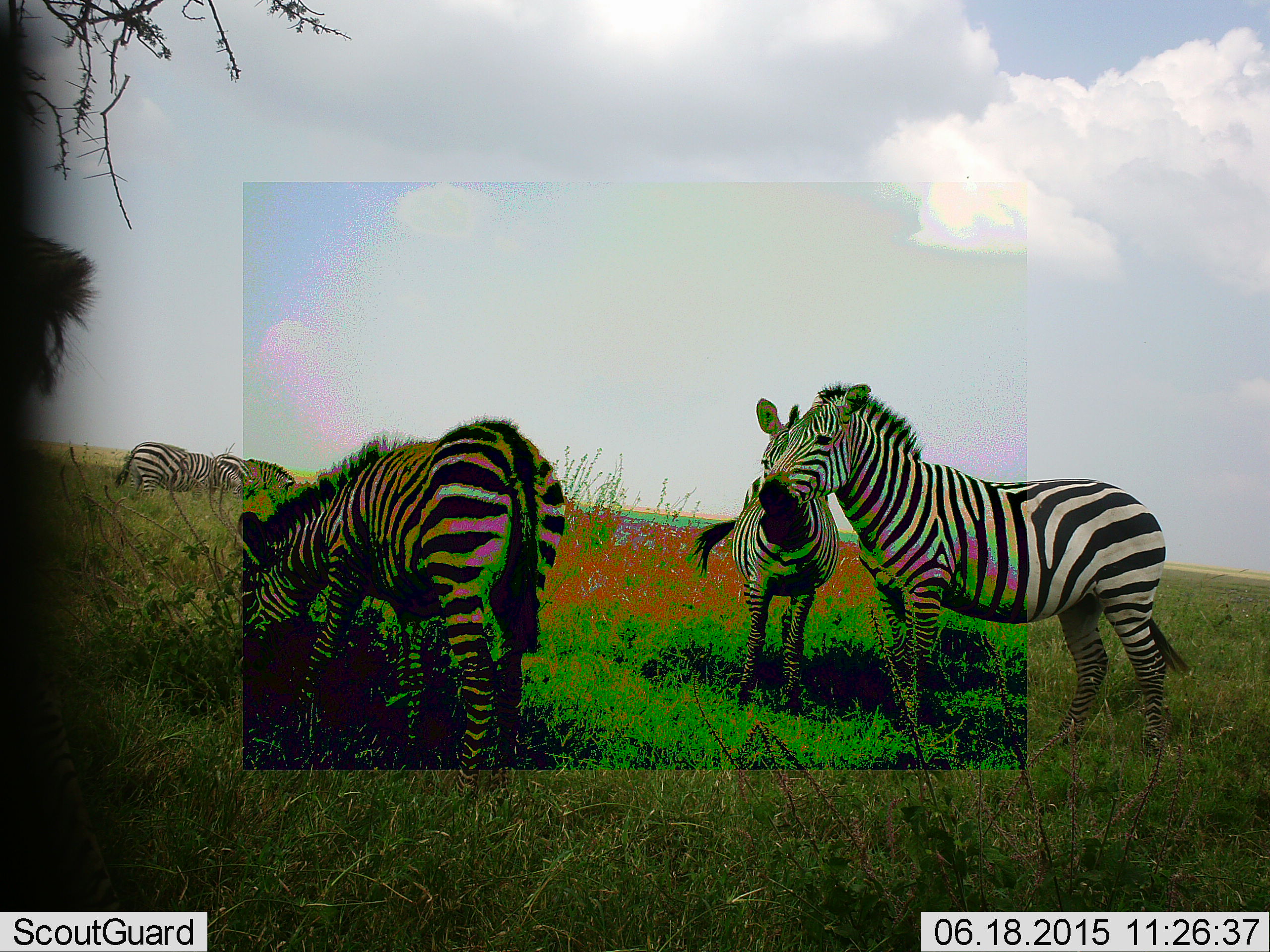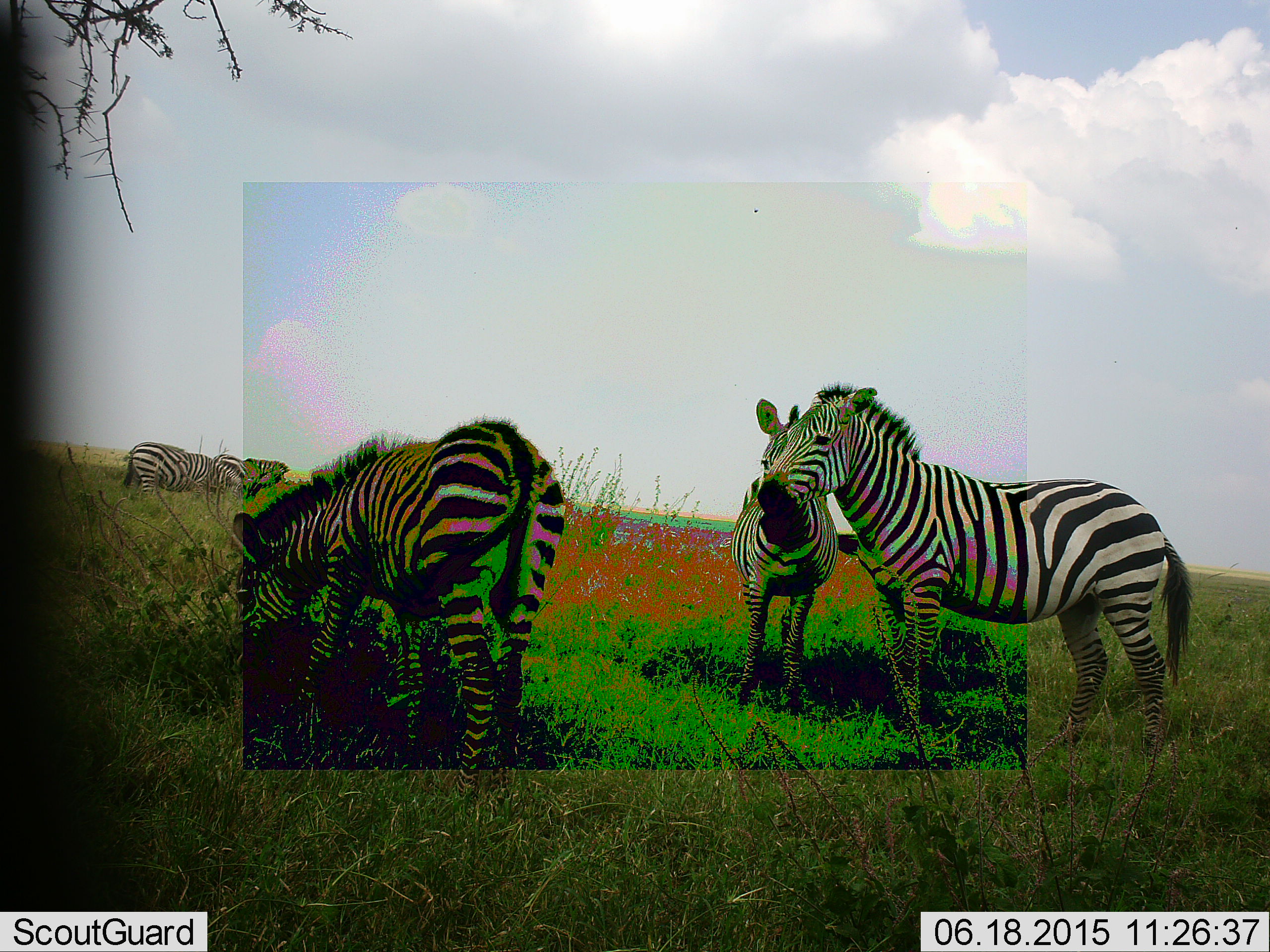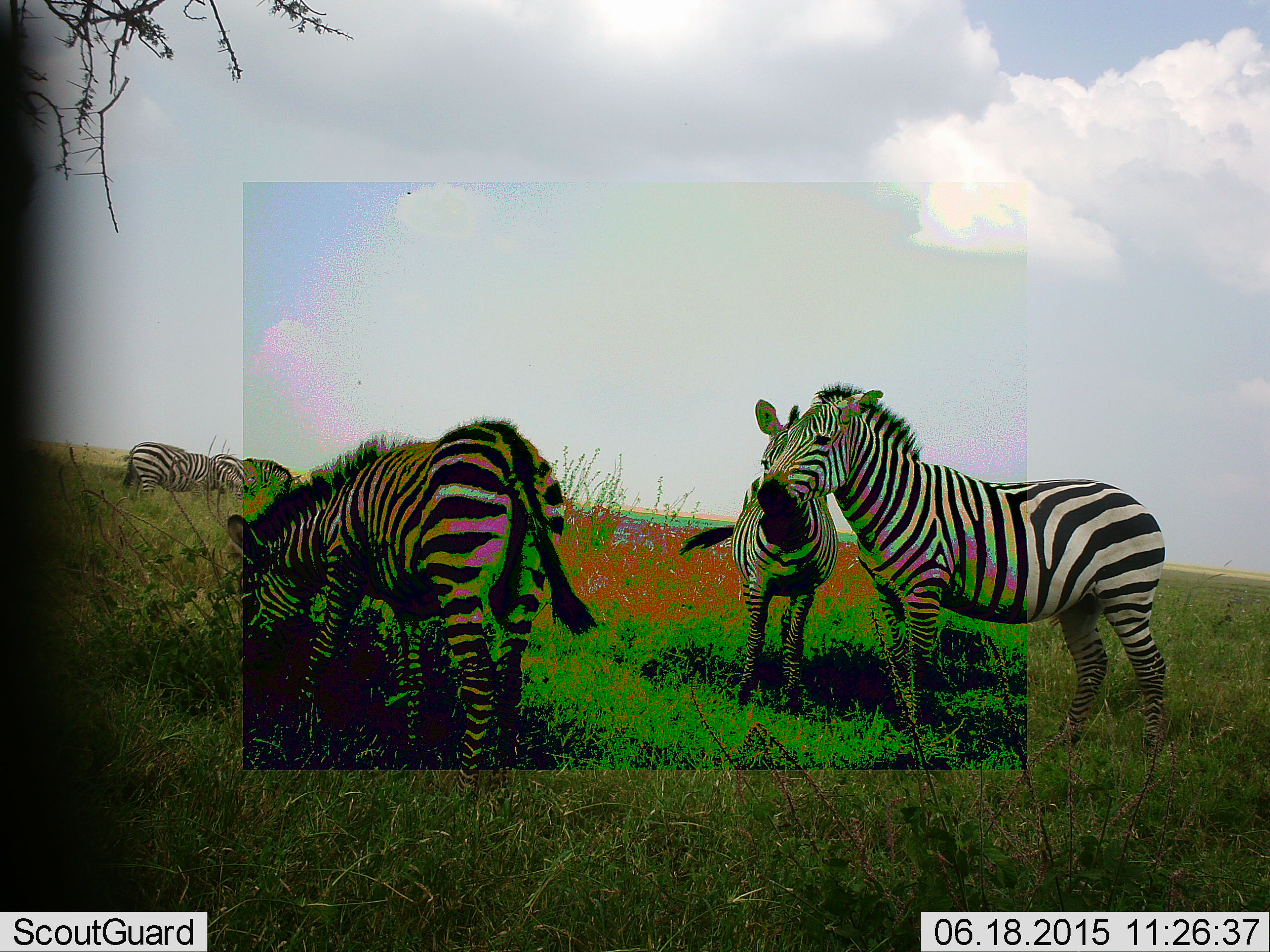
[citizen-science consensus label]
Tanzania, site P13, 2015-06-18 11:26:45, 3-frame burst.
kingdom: Animalia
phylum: Chordata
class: Mammalia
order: Perissodactyla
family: Equidae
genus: Equus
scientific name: Equus quagga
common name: plains zebra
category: zebra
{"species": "zebra (plains zebra) (Equus quagga)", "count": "6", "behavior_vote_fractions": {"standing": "100%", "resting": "10%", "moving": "0%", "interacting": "0%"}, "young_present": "10%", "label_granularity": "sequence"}